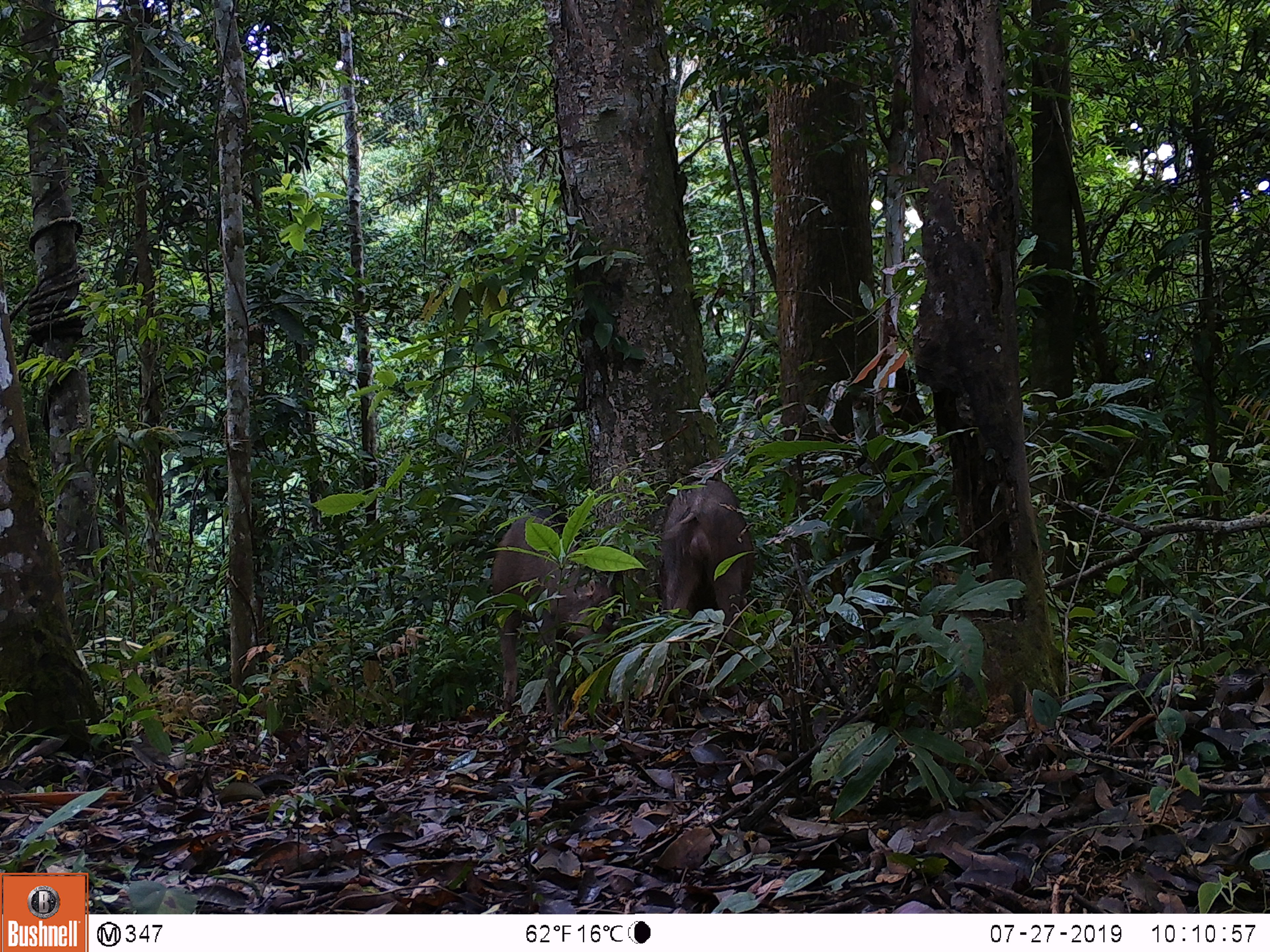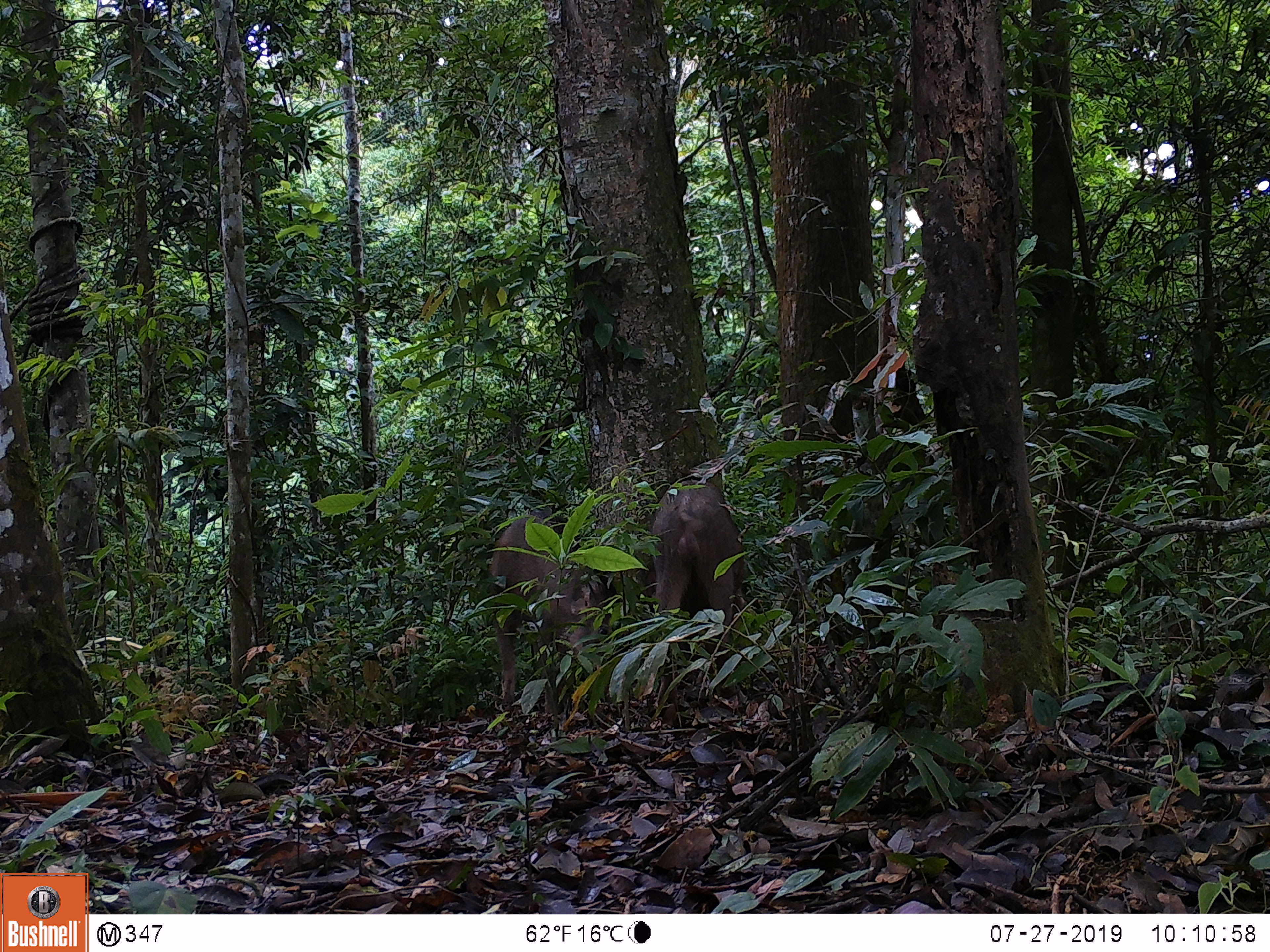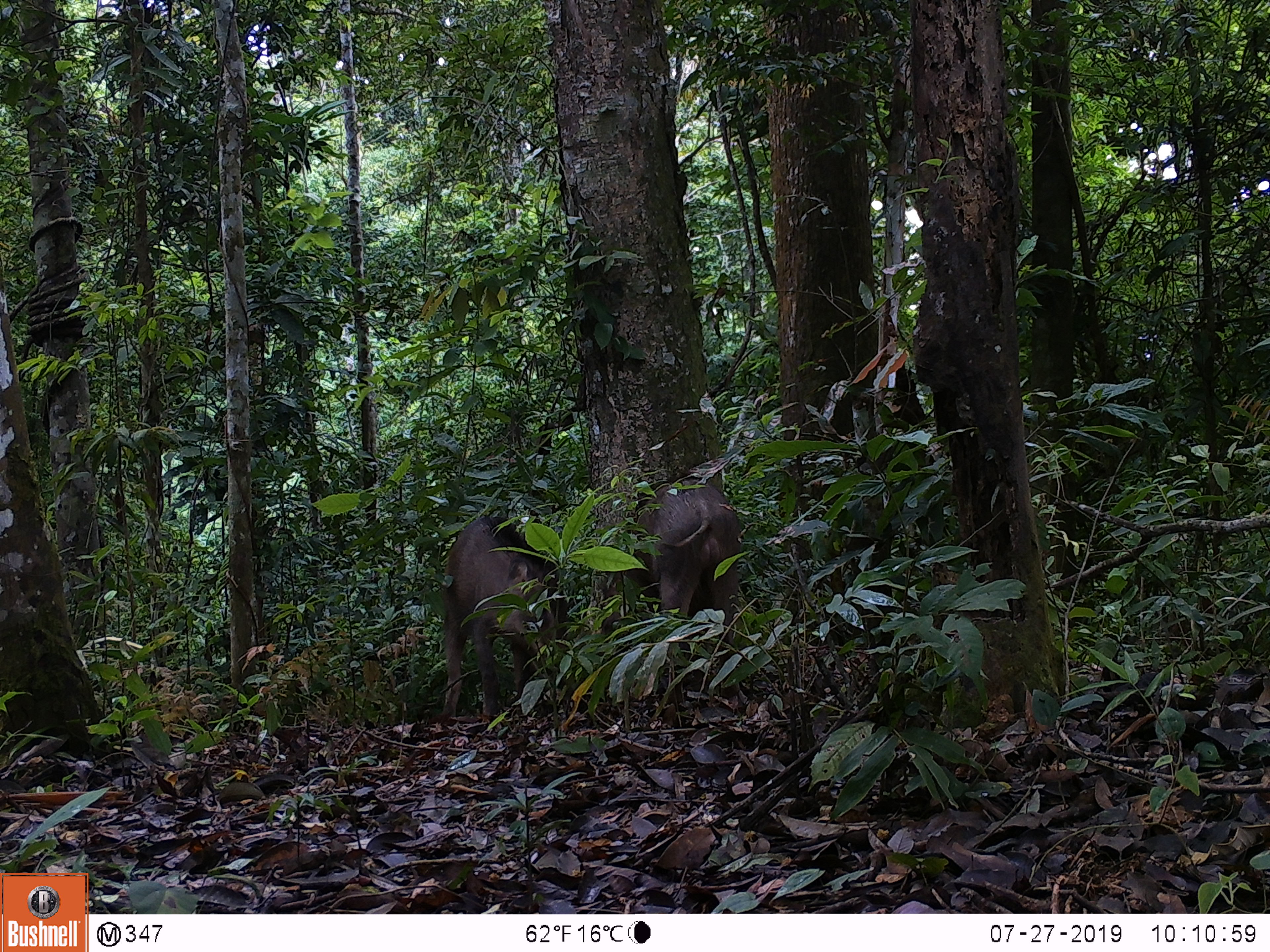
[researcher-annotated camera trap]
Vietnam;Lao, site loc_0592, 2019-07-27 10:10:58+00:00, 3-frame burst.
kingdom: Animalia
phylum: Chordata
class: Mammalia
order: Artiodactyla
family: Suidae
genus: Sus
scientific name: Sus scrofa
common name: eurasian wild pig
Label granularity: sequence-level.